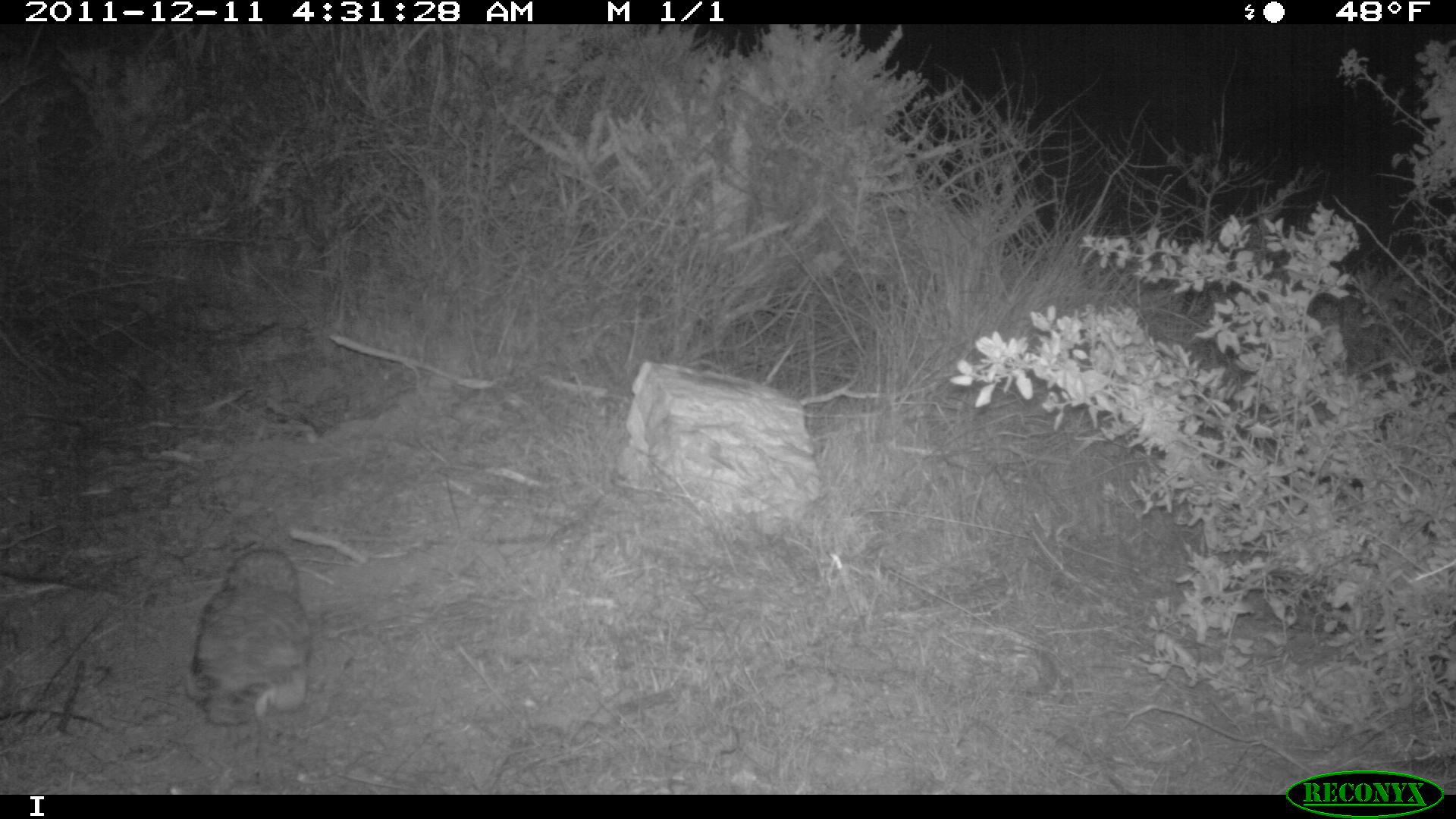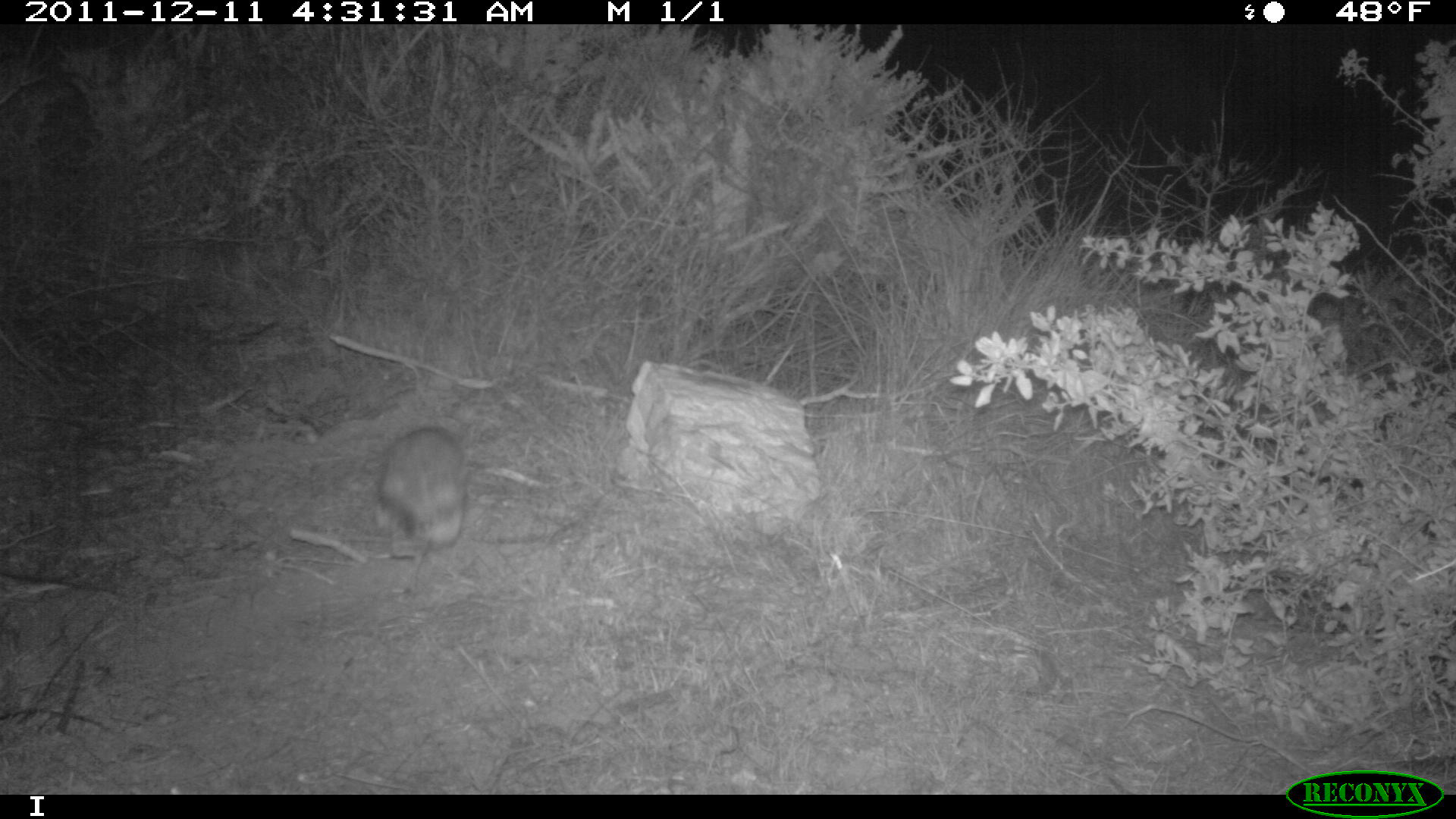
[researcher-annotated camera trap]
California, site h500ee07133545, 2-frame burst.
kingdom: Animalia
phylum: Chordata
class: Mammalia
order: Rodentia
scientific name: Rodentia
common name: rodent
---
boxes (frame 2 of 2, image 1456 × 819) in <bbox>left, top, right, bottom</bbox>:
rodent: <bbox>378, 425, 467, 592</bbox>